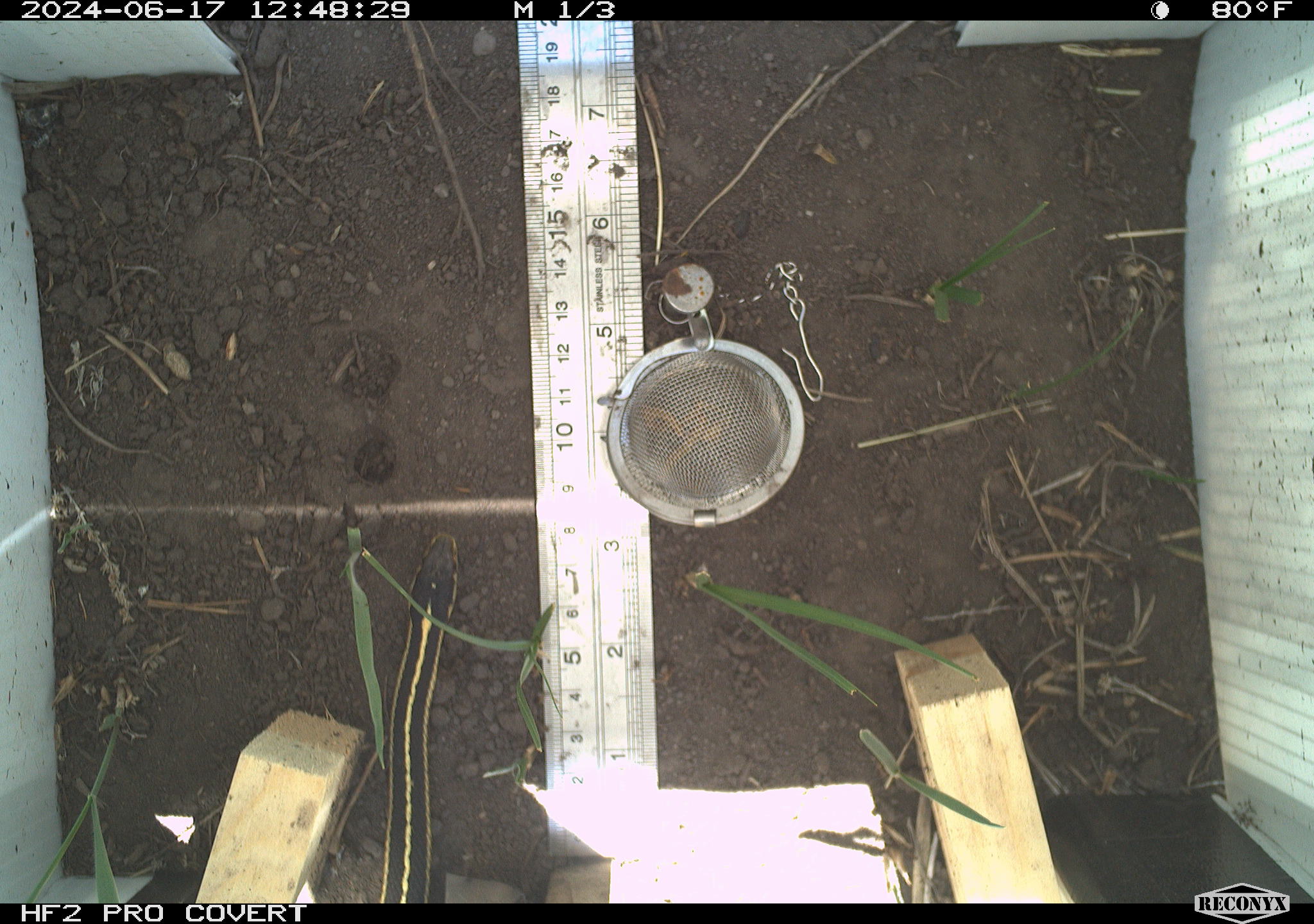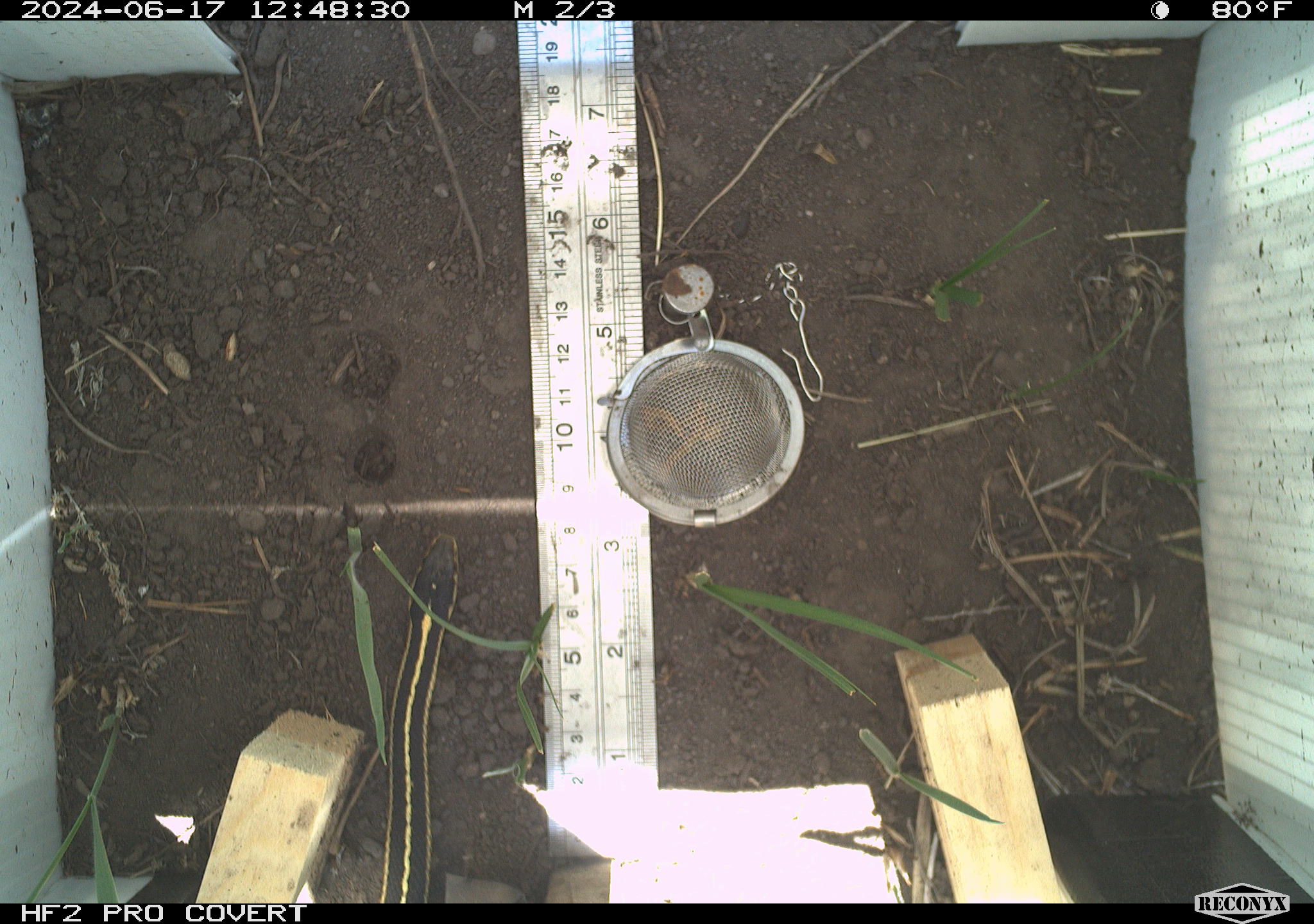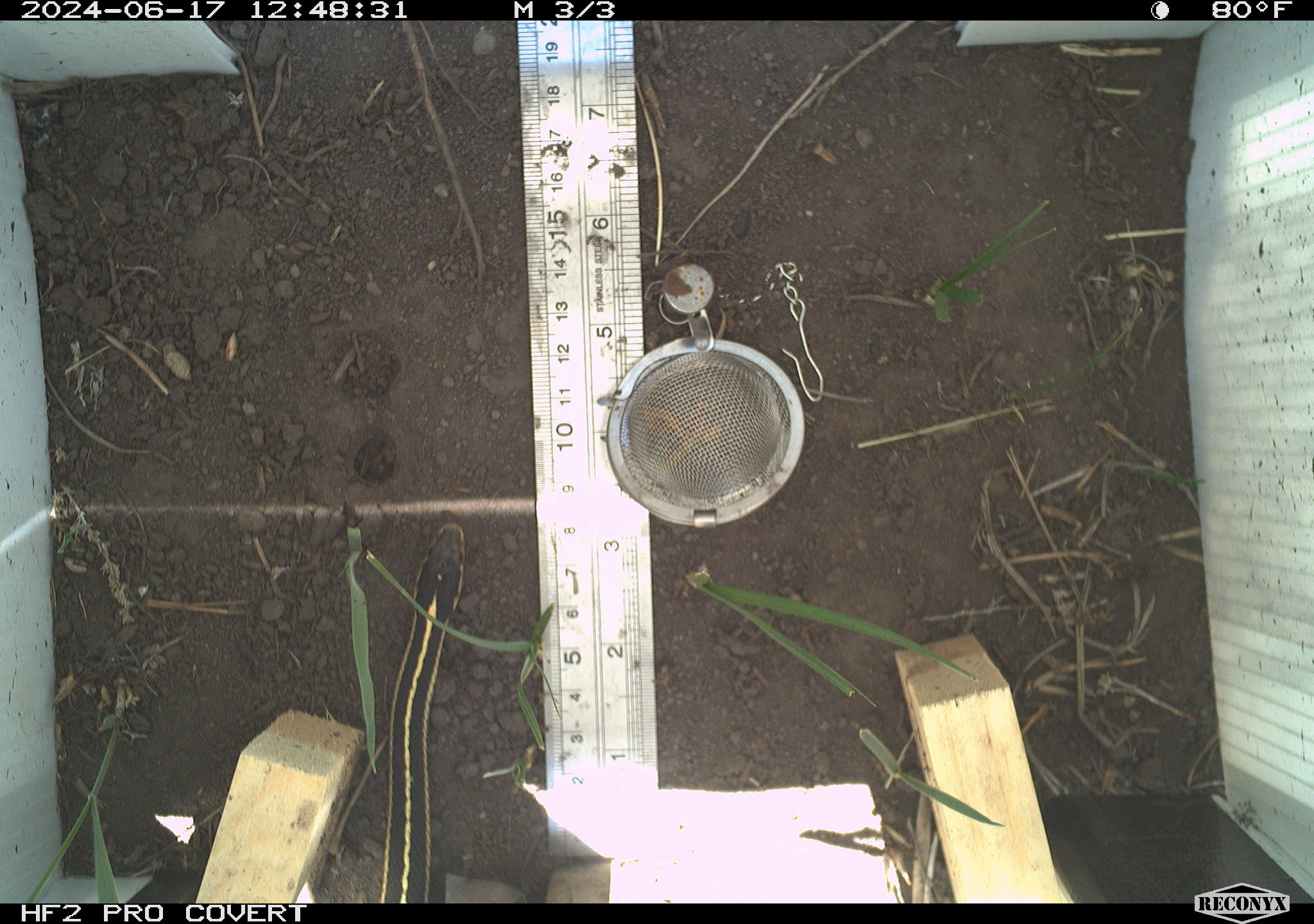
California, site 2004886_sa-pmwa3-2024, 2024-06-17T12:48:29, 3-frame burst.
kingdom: Animalia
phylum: Chordata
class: Reptilia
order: Squamata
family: Colubridae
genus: Thamnophis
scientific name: Thamnophis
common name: american gartersnakes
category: thamnophis species